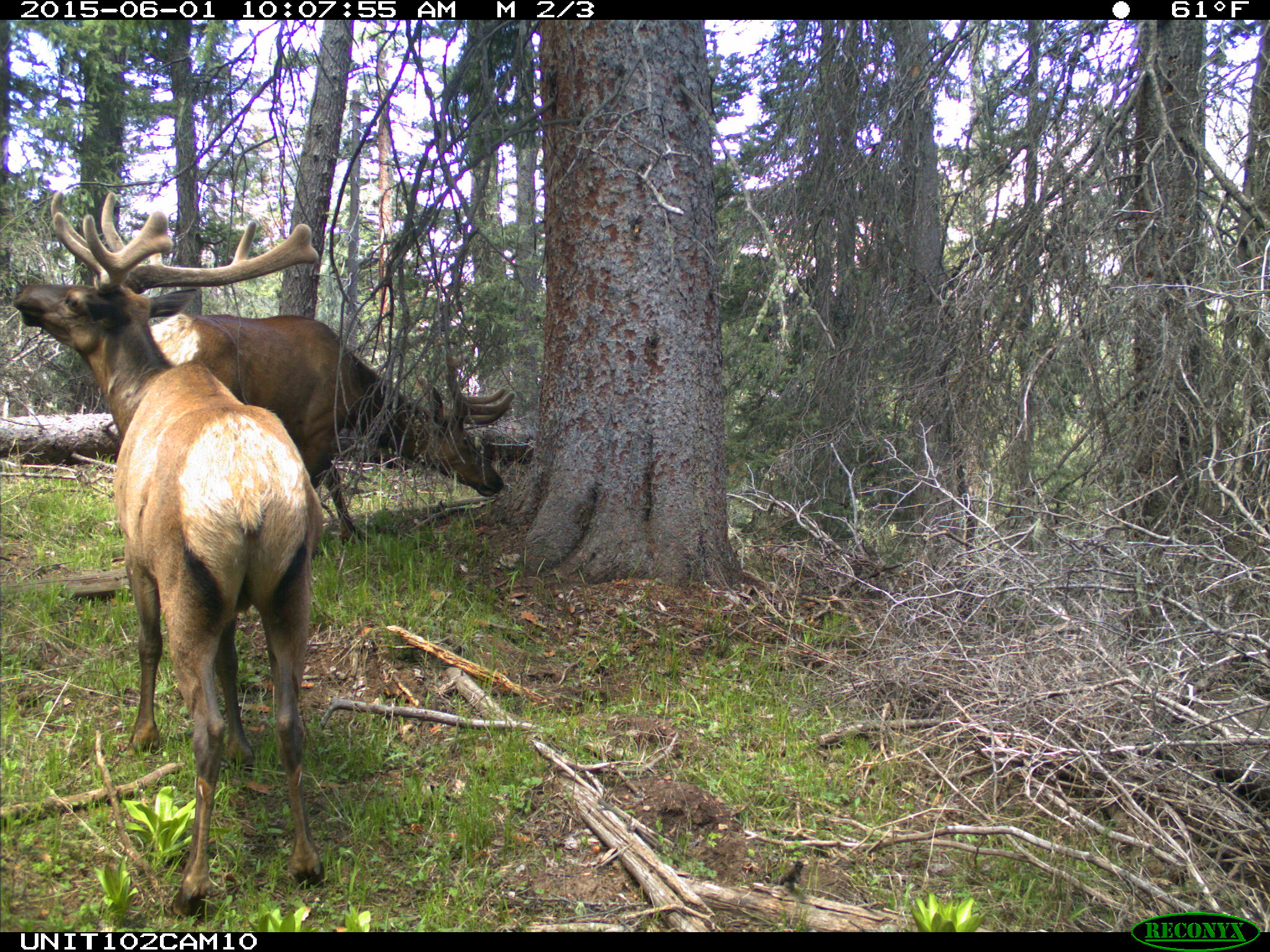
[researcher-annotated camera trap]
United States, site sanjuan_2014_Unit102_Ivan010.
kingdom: Animalia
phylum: Chordata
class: Mammalia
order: Artiodactyla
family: Cervidae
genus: Cervus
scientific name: Cervus elaphus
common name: red deer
Cervus elaphus (red deer).